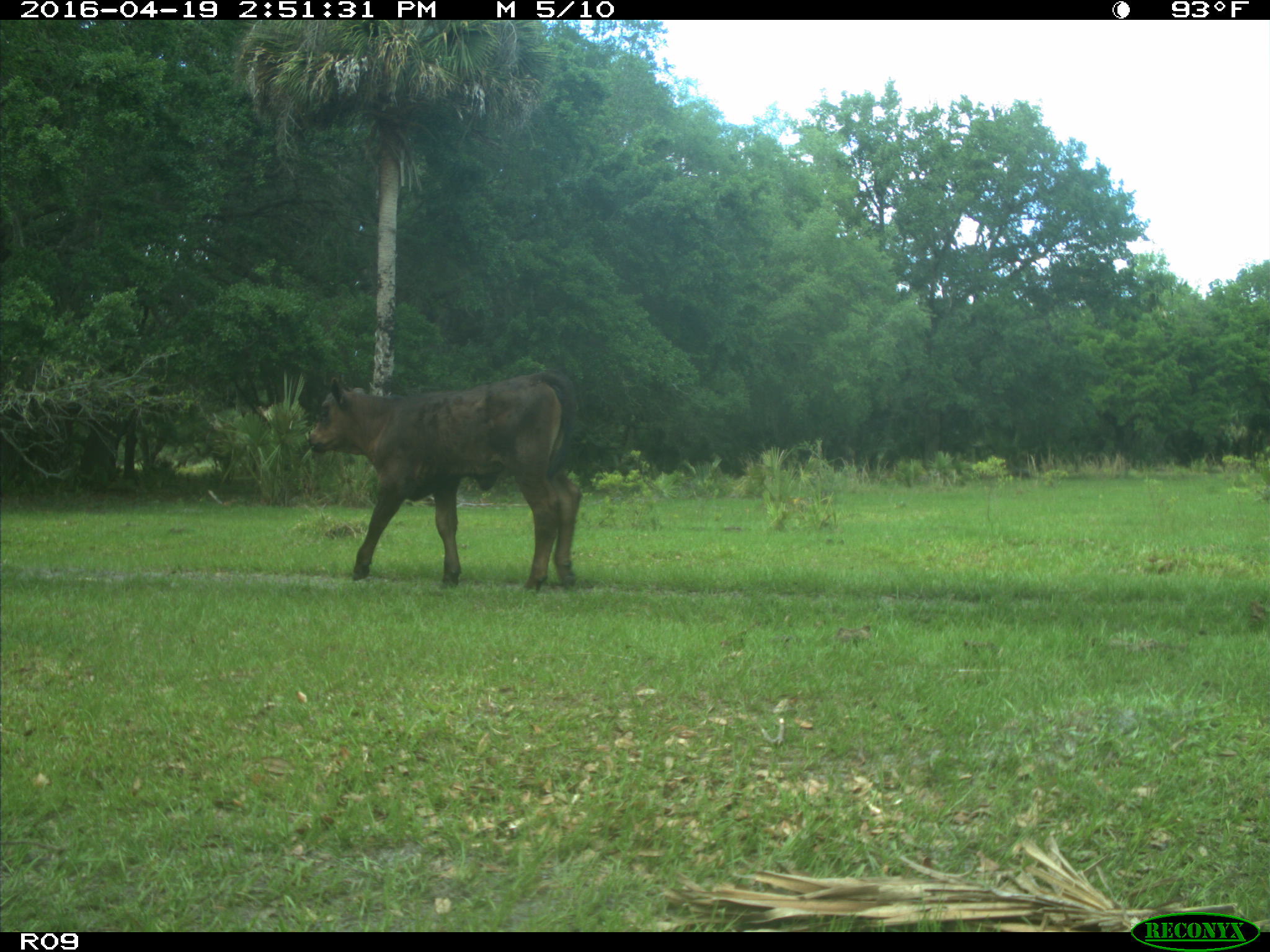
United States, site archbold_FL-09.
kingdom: Animalia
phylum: Chordata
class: Mammalia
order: Artiodactyla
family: Bovidae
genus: Bos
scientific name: Bos taurus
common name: domestic cow